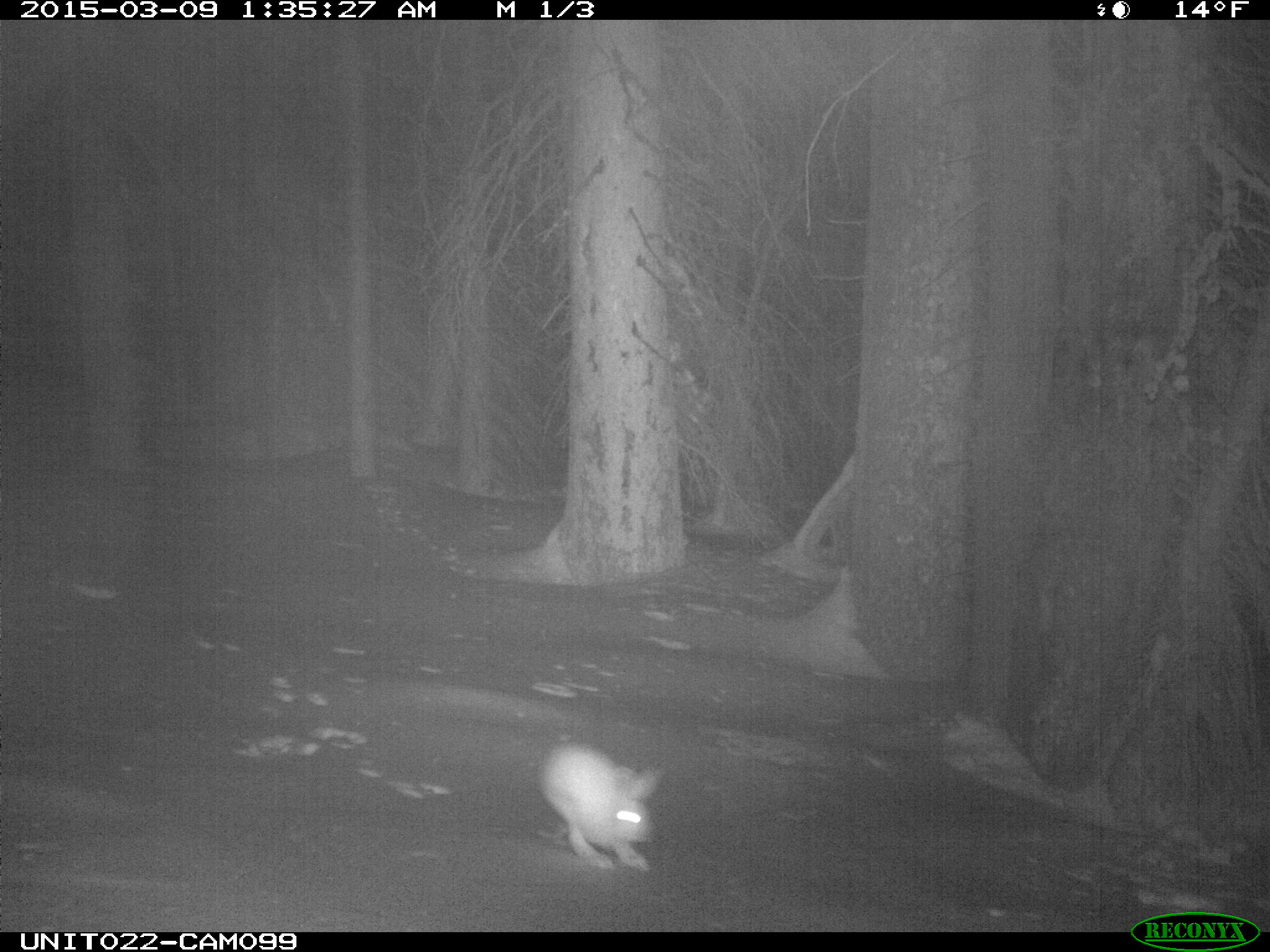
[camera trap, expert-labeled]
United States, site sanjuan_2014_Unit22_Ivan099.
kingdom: Animalia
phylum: Chordata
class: Mammalia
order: Lagomorpha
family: Leporidae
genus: Lepus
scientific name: Lepus americanus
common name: snowshoe hare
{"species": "Lepus americanus (snowshoe hare)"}